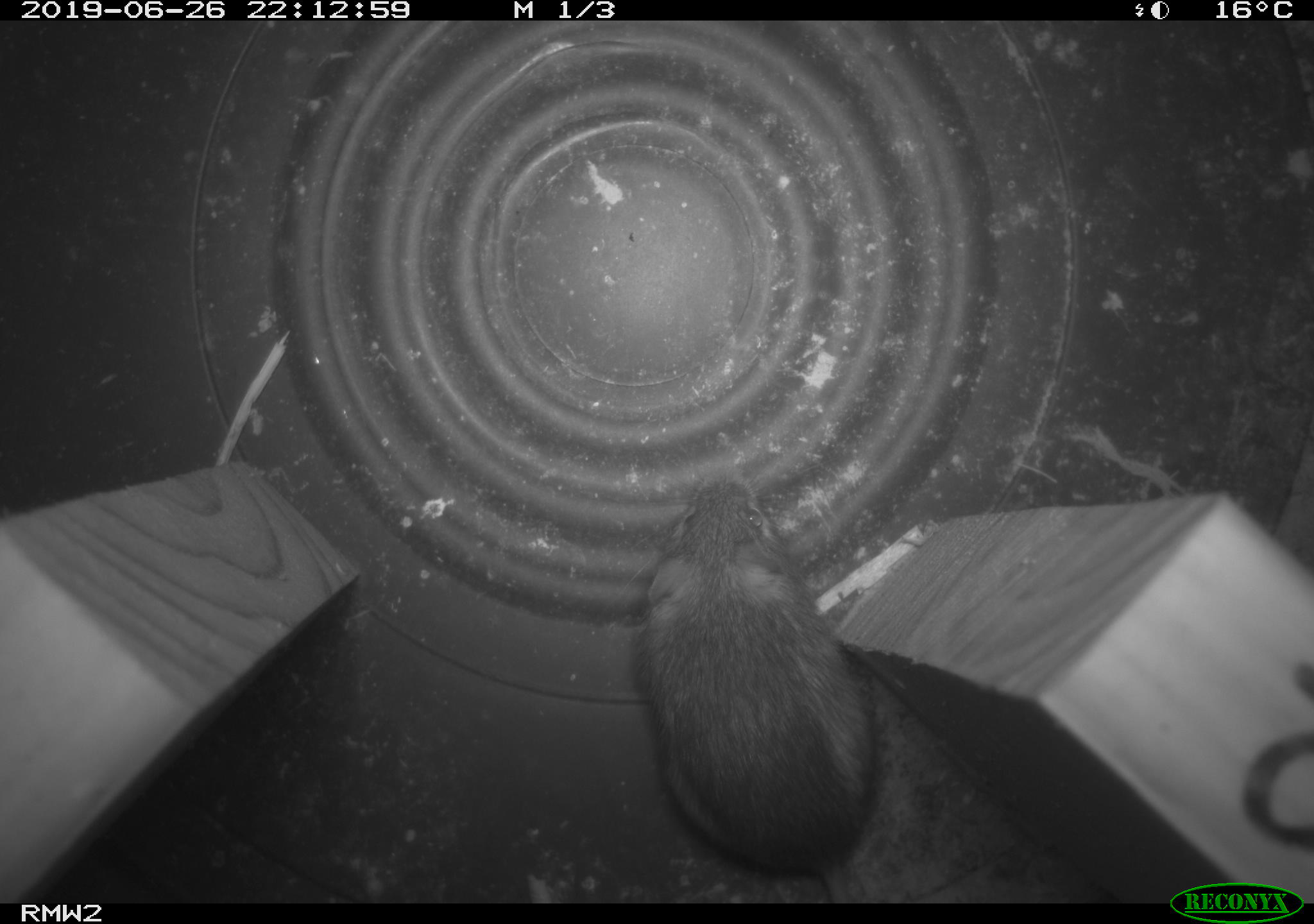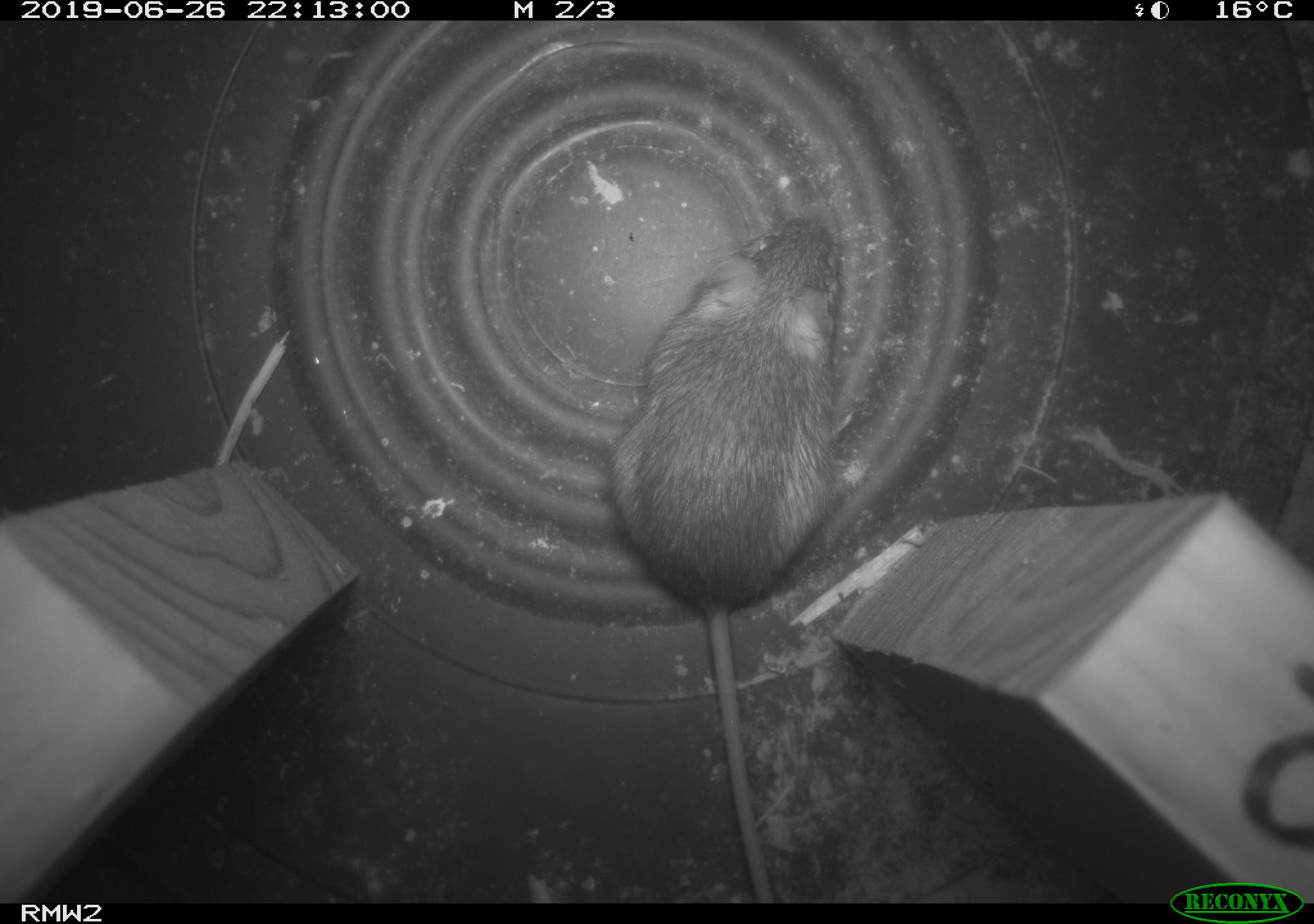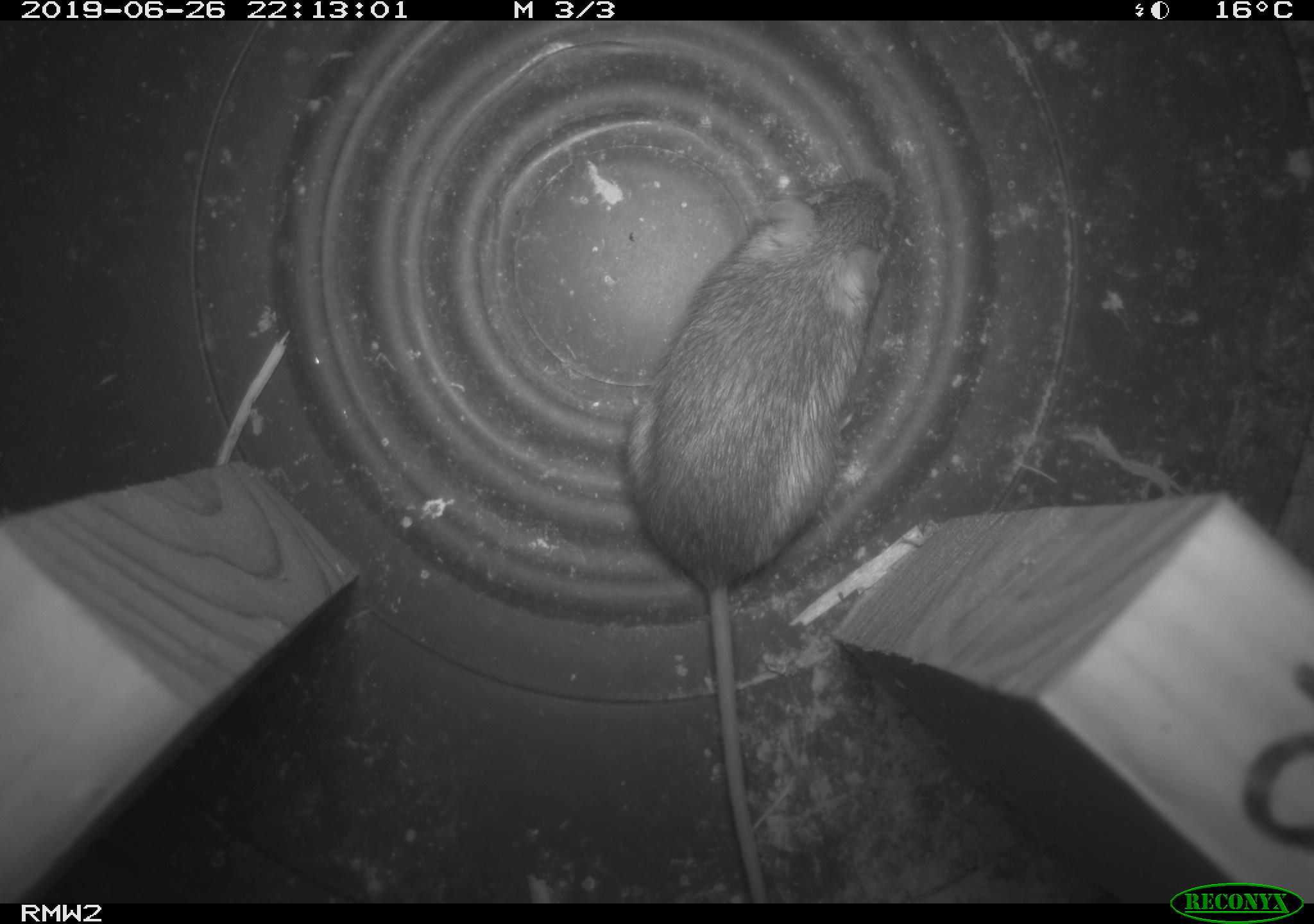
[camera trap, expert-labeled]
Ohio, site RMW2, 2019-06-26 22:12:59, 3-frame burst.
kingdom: Animalia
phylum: Chordata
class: Mammalia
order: Rodentia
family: Zapodidae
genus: Napaeozapus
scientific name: Napaeozapus insignis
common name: woodland jumping mouse